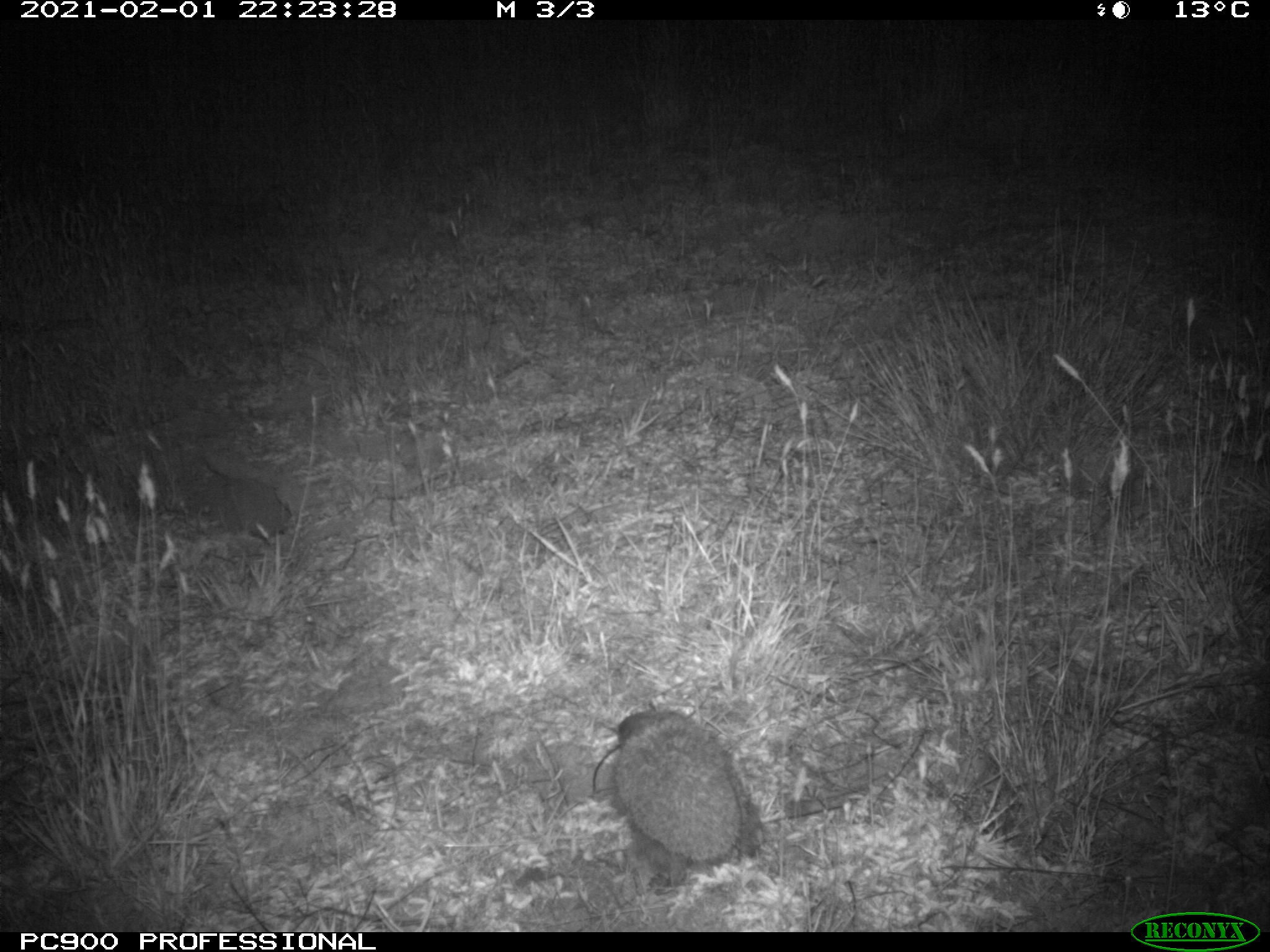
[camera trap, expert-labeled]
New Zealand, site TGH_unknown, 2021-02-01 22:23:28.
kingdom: Animalia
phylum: Chordata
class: Mammalia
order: Eulipotyphla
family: Erinaceidae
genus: Erinaceus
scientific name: Erinaceus europaeus europaeus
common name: european hedgehog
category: hedgehog